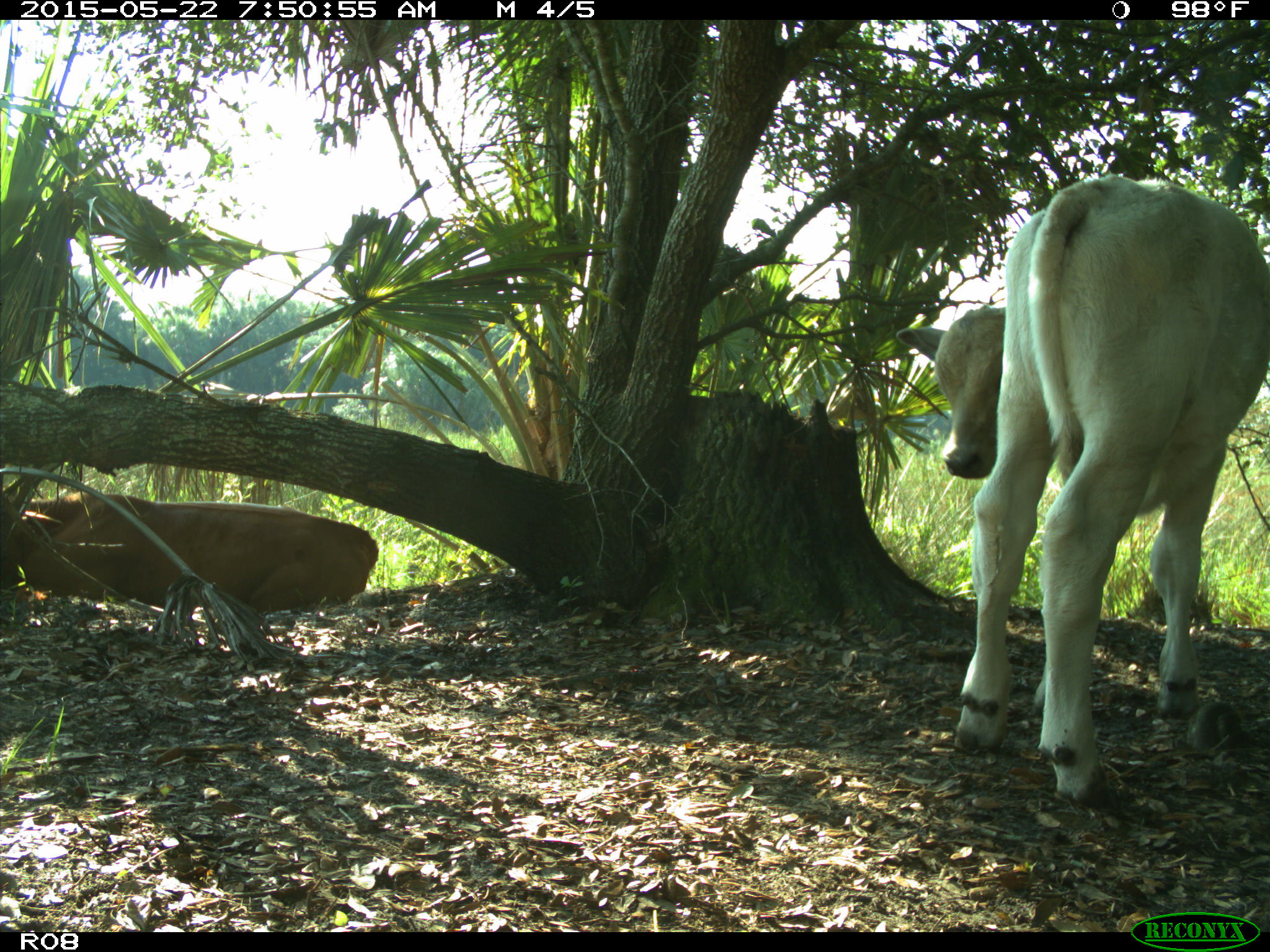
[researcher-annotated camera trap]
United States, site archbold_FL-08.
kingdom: Animalia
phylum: Chordata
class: Mammalia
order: Artiodactyla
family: Bovidae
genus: Bos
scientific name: Bos taurus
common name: domestic cow